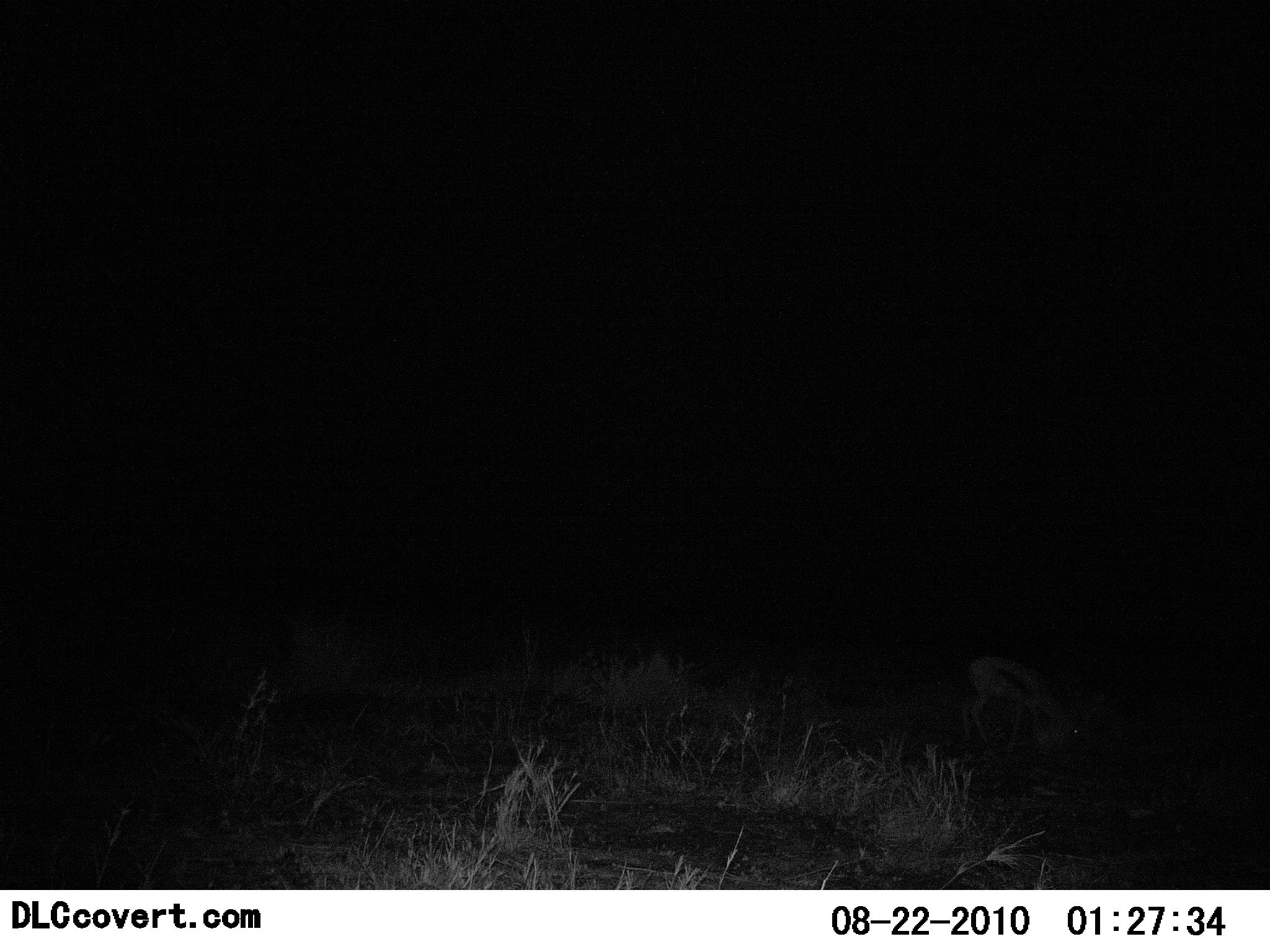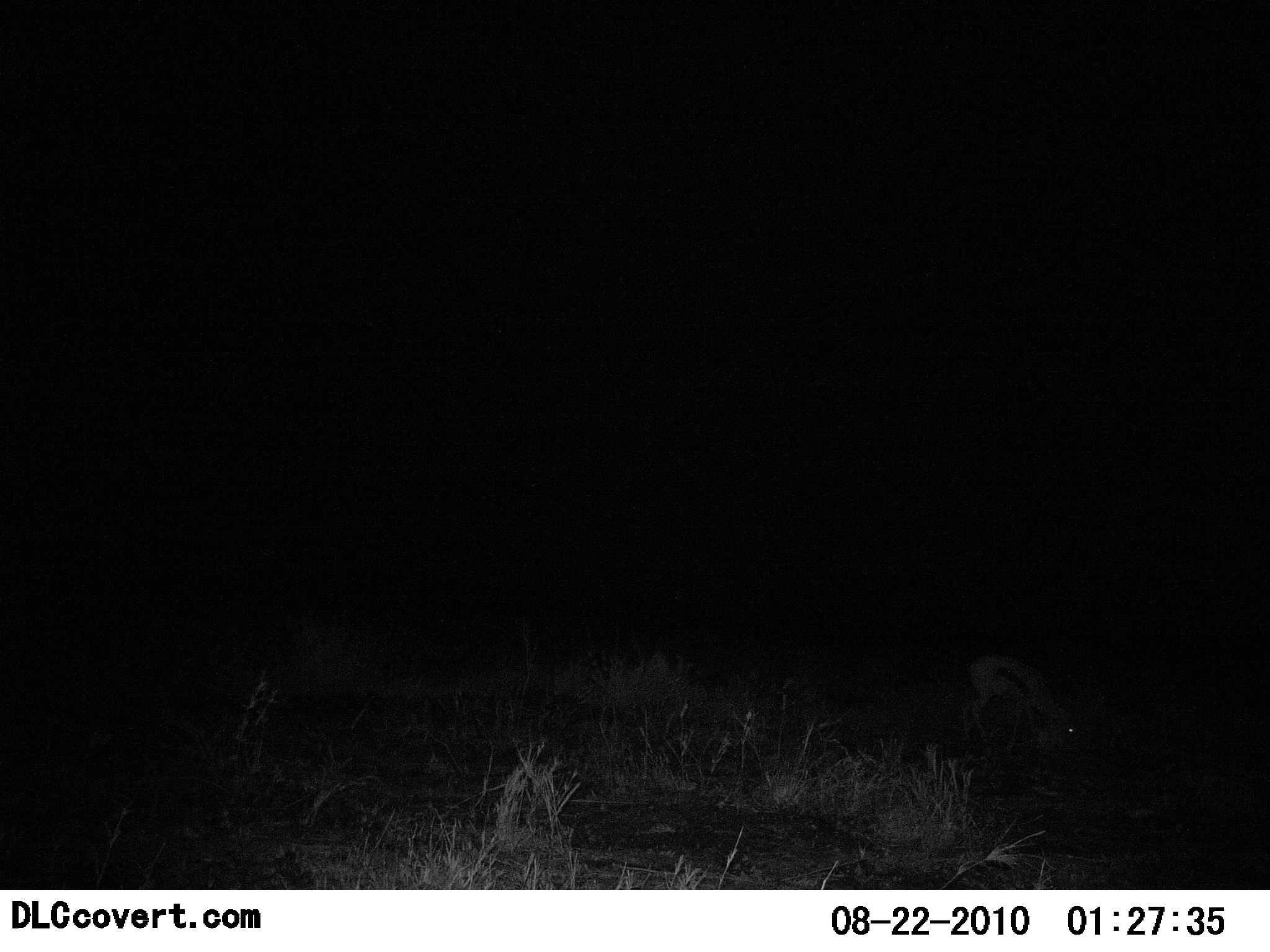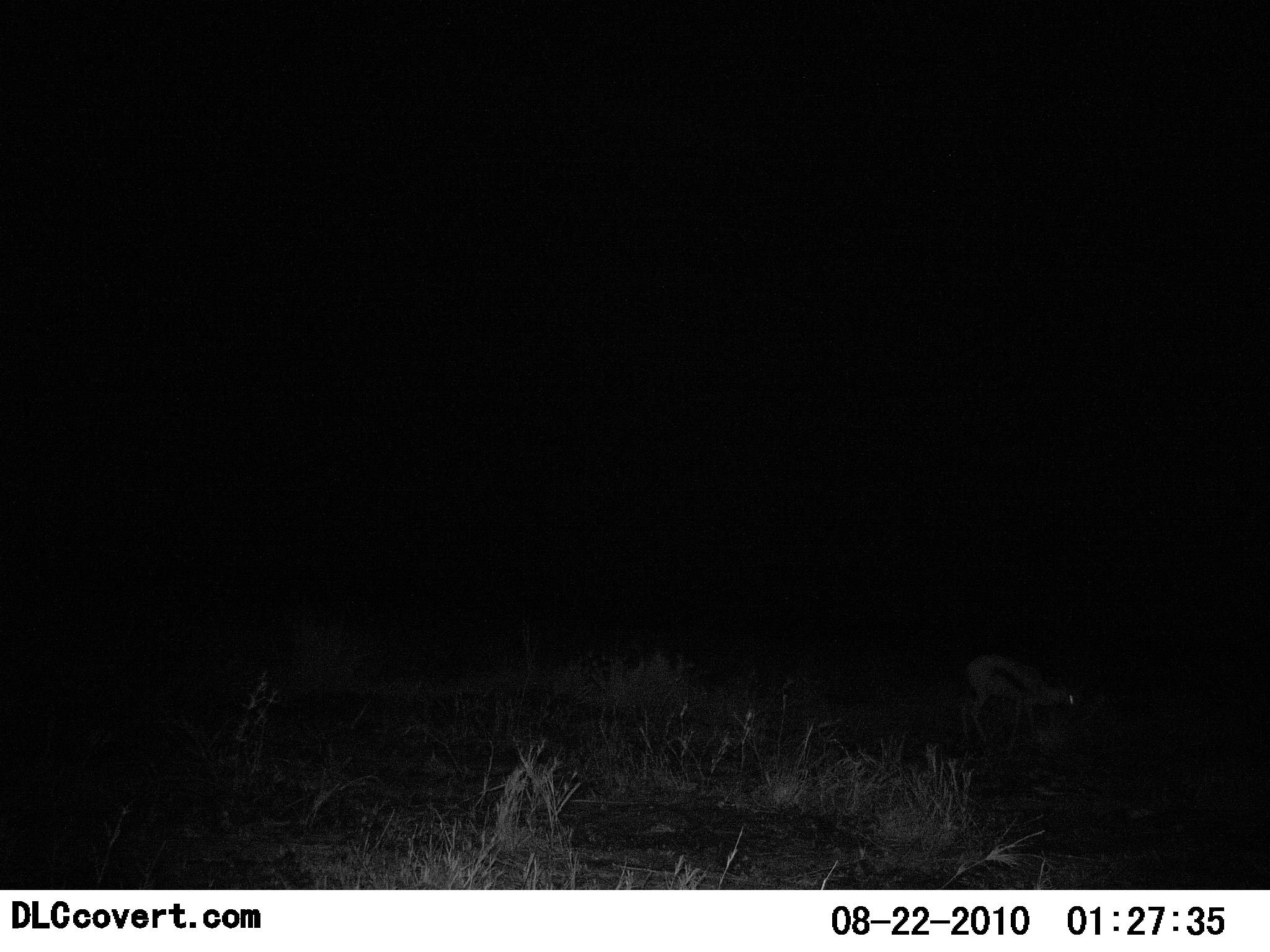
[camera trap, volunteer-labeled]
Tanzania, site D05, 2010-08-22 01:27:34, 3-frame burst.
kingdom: Animalia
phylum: Chordata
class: Mammalia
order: Artiodactyla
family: Bovidae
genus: Eudorcas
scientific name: Eudorcas thomsonii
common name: thomson's gazelle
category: gazellethomsons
Gazellethomsons (thomson's gazelle) (Eudorcas thomsonii), count 1. Behavior (volunteer vote fractions): standing 17%, resting 8%, moving 0%, interacting 0%. Young present (vote fraction): 0%. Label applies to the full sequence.